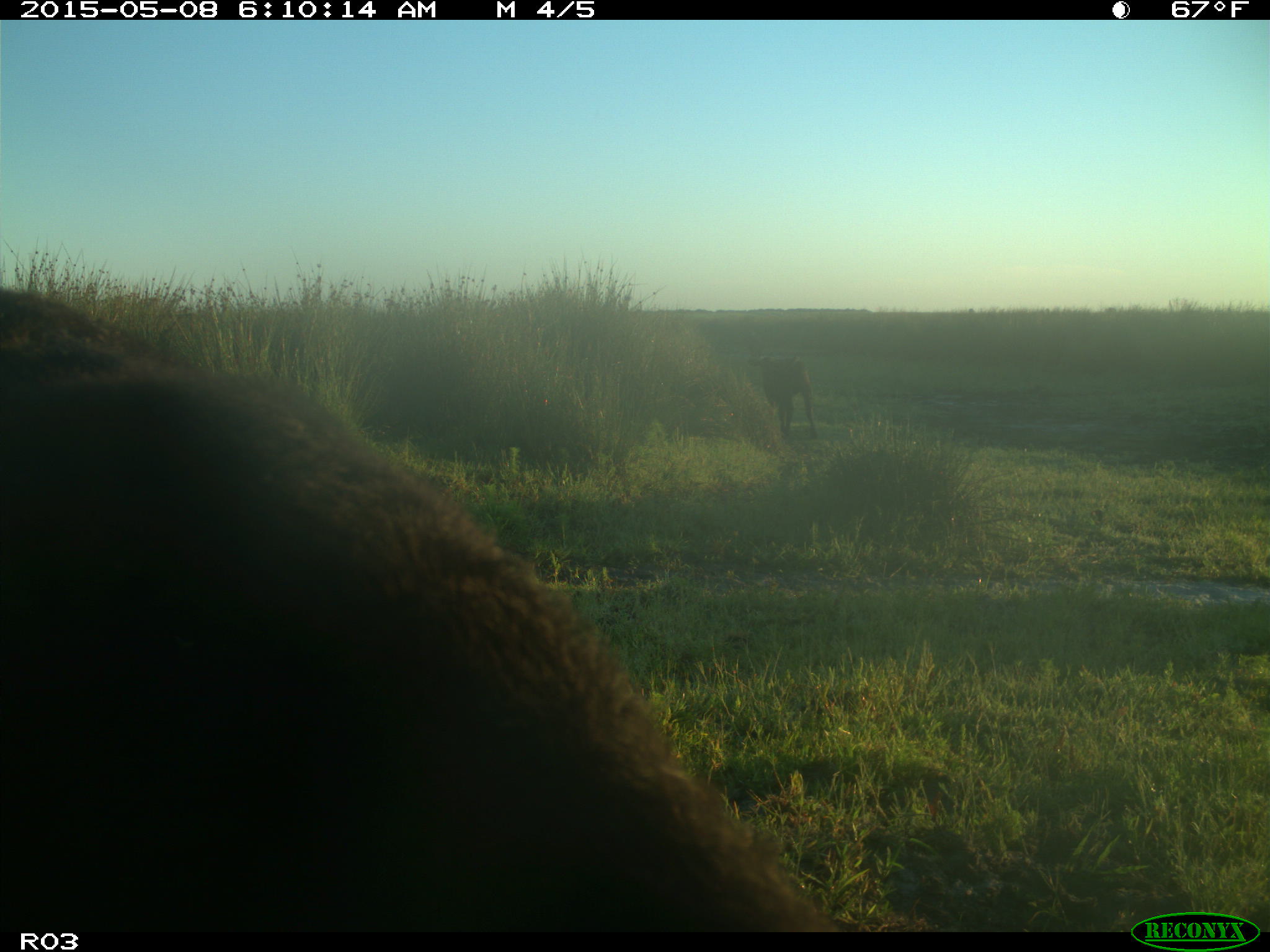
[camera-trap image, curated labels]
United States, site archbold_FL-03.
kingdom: Animalia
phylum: Chordata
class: Mammalia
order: Artiodactyla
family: Bovidae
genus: Bos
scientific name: Bos taurus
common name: domestic cow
Bos taurus (domestic cow).